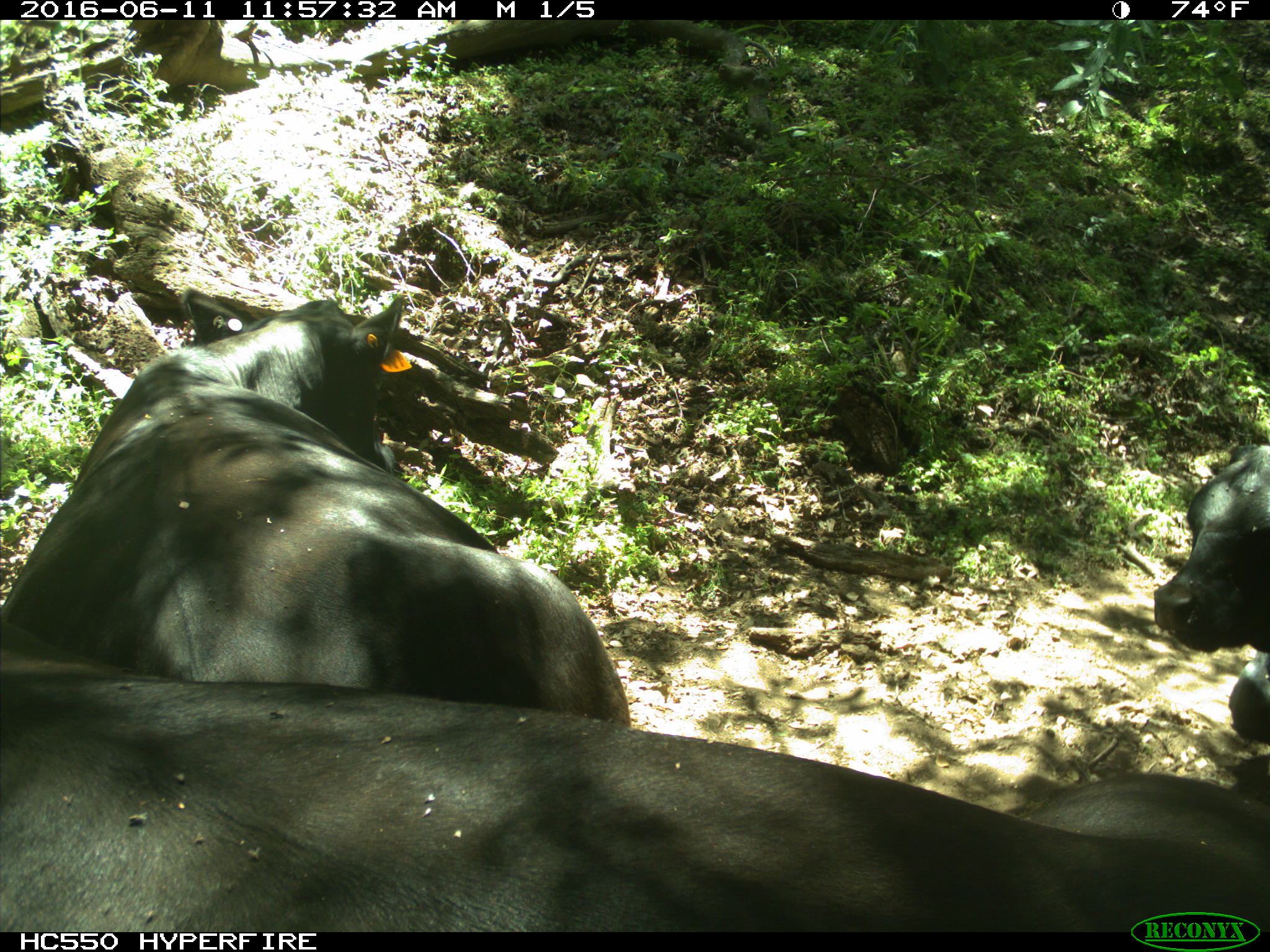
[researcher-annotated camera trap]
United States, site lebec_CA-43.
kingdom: Animalia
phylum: Chordata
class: Mammalia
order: Artiodactyla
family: Bovidae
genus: Bos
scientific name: Bos taurus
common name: domestic cow